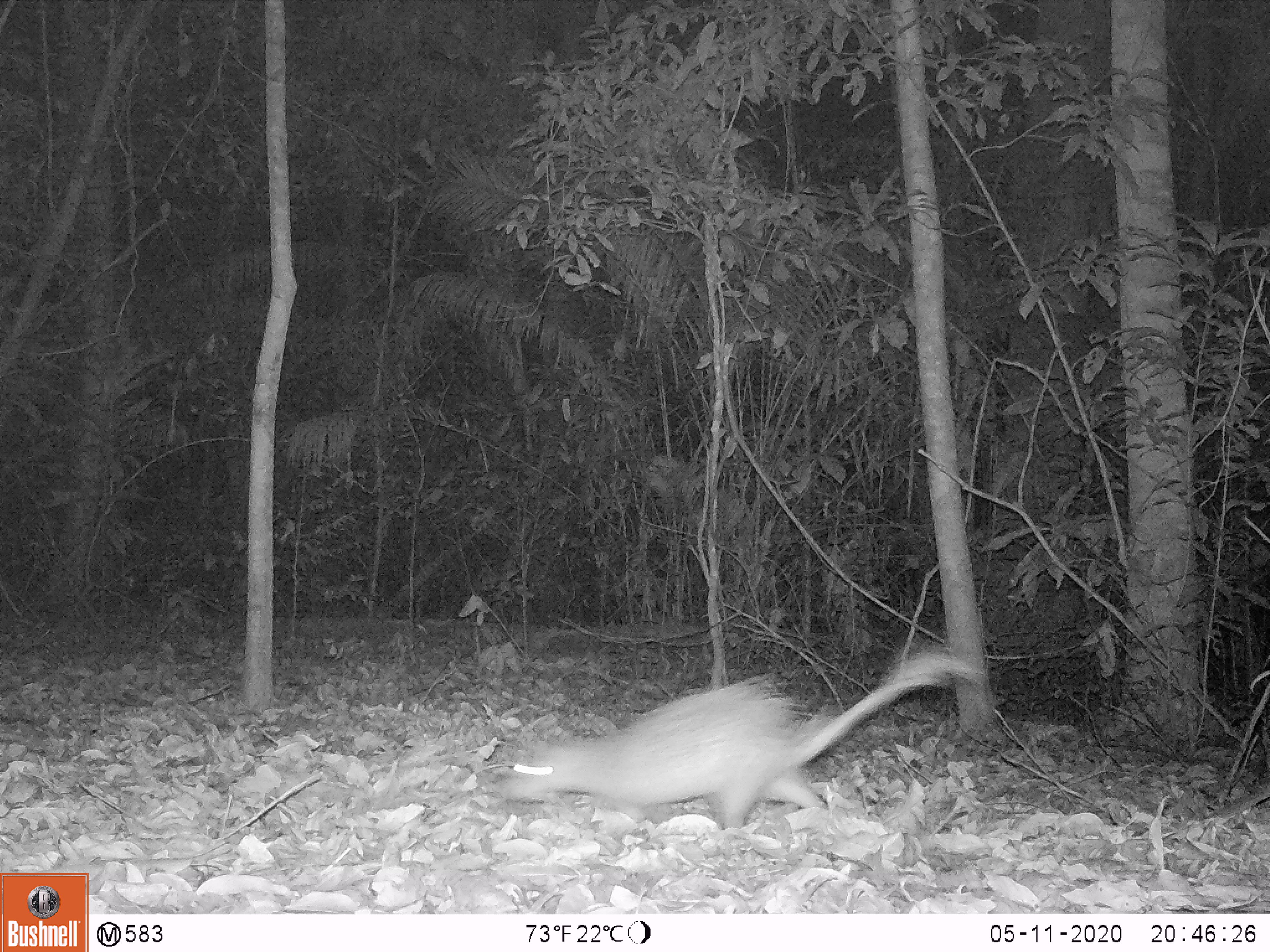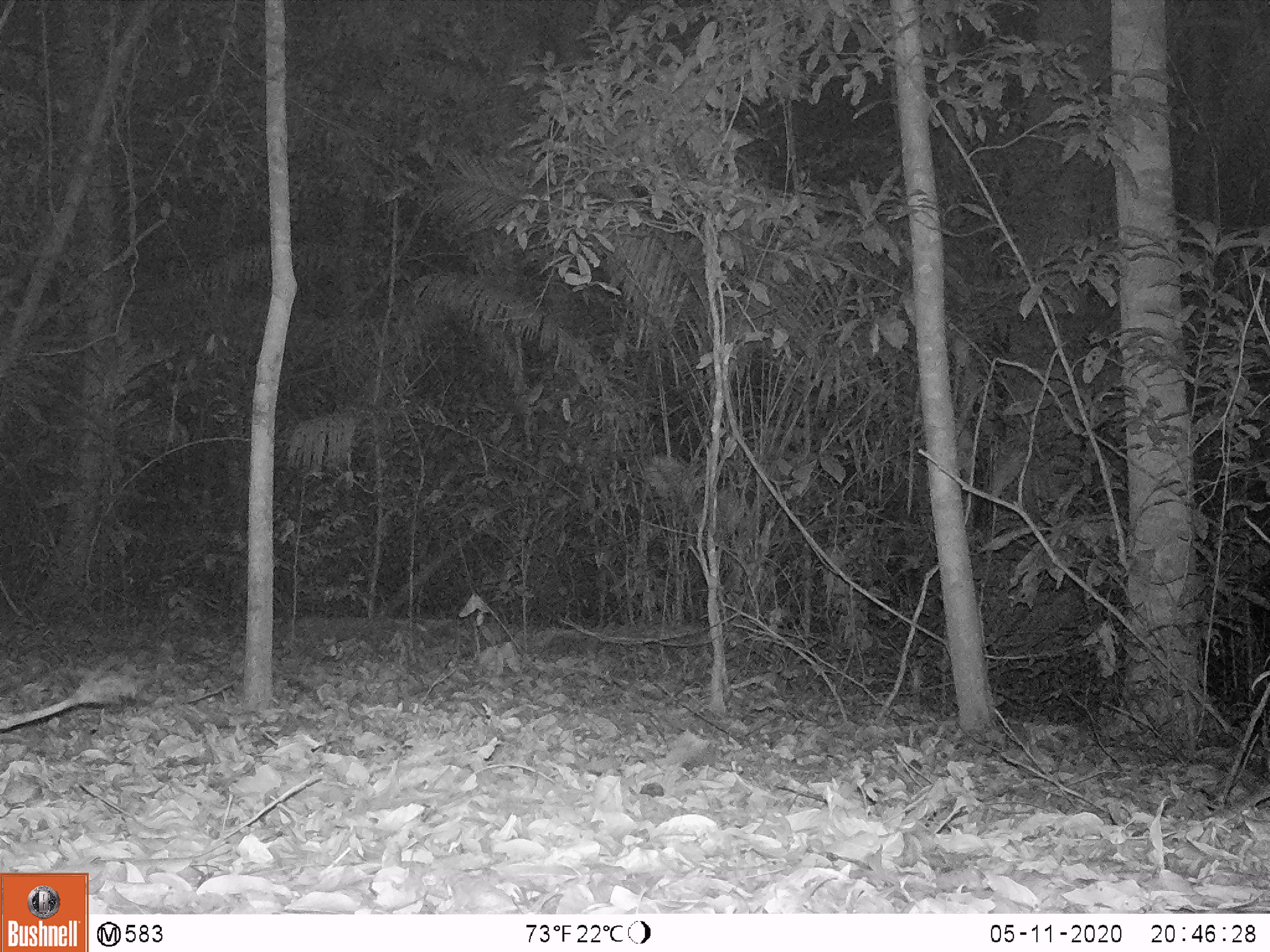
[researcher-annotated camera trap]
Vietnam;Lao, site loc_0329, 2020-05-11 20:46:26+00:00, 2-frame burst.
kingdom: Animalia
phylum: Chordata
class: Mammalia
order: Rodentia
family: Hystricidae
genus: Atherurus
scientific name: Atherurus macrourus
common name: asiatic brush-tailed porcupine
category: asiatic brush tailed porcupine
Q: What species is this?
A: Asiatic brush tailed porcupine (asiatic brush-tailed porcupine) (Atherurus macrourus).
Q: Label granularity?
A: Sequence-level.